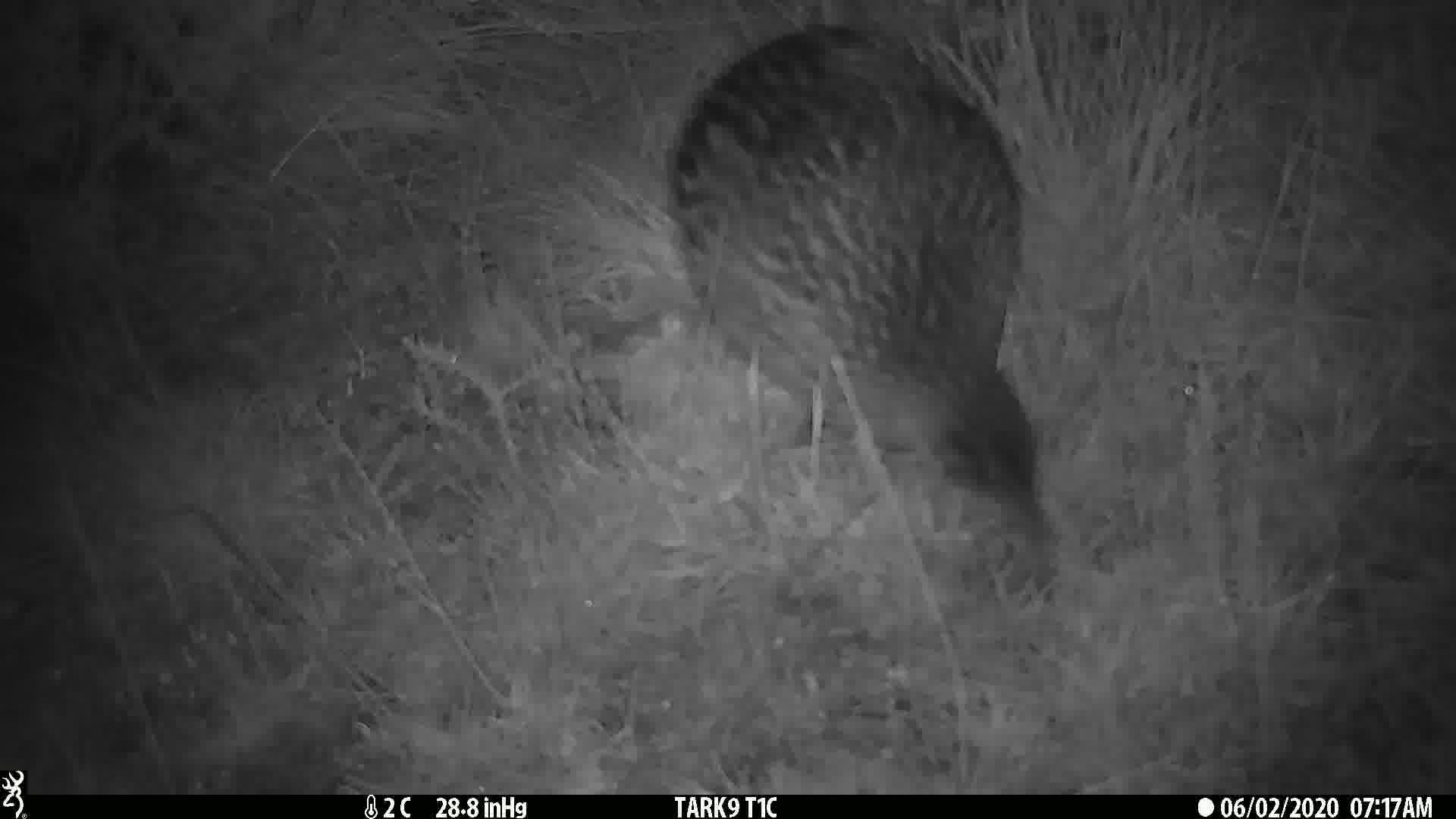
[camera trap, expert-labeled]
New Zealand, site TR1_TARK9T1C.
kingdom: Animalia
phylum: Chordata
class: Aves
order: Gruiformes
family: Rallidae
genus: Gallirallus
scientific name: Gallirallus australis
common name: weka